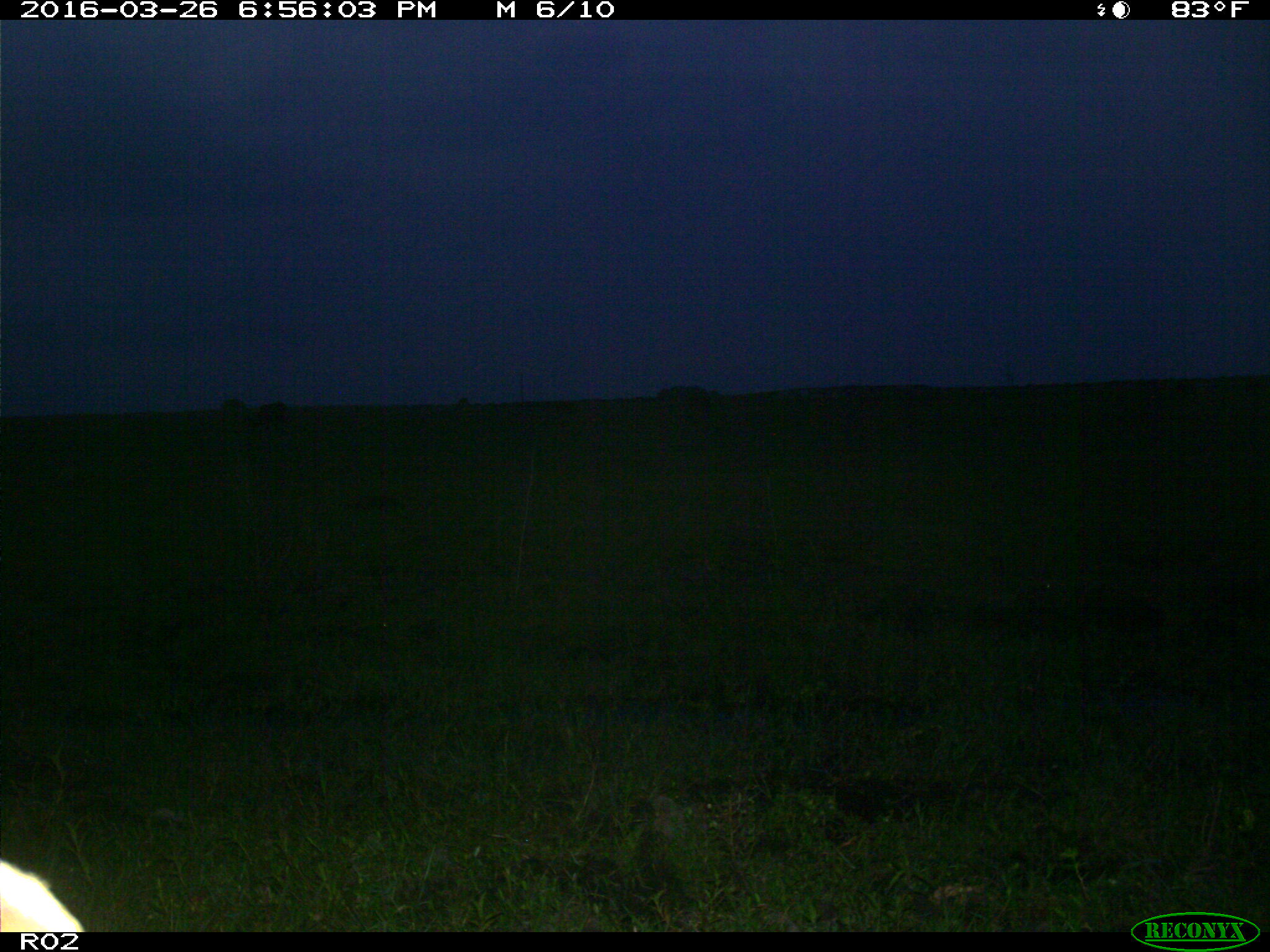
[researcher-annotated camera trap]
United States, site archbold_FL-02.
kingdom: Animalia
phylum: Chordata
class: Mammalia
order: Artiodactyla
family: Bovidae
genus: Bos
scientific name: Bos taurus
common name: domestic cow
Bos taurus (domestic cow).